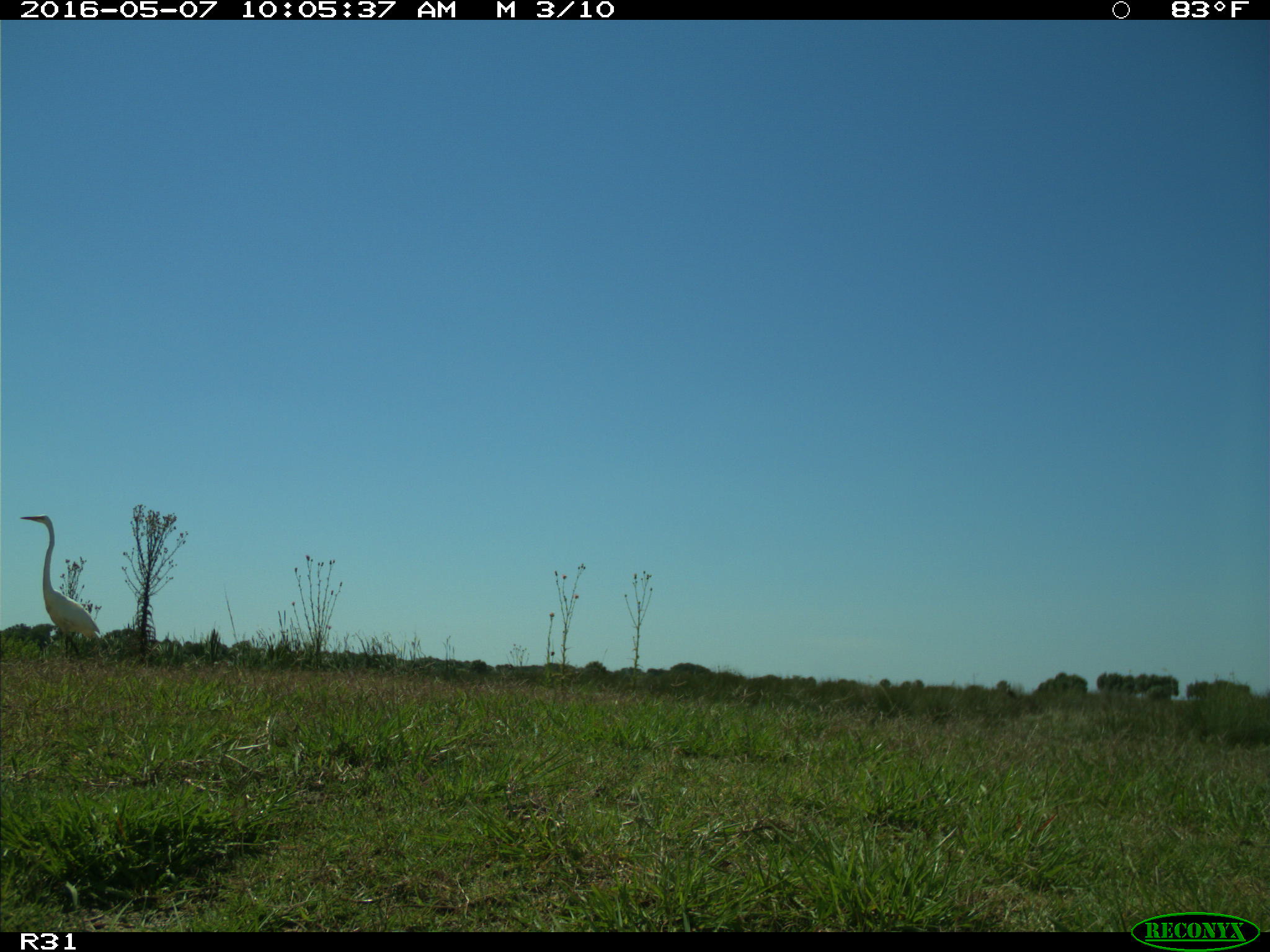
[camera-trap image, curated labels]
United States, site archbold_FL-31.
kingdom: Animalia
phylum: Chordata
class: Aves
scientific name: Aves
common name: birds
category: unidentified bird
Unidentified bird (birds) (Aves).